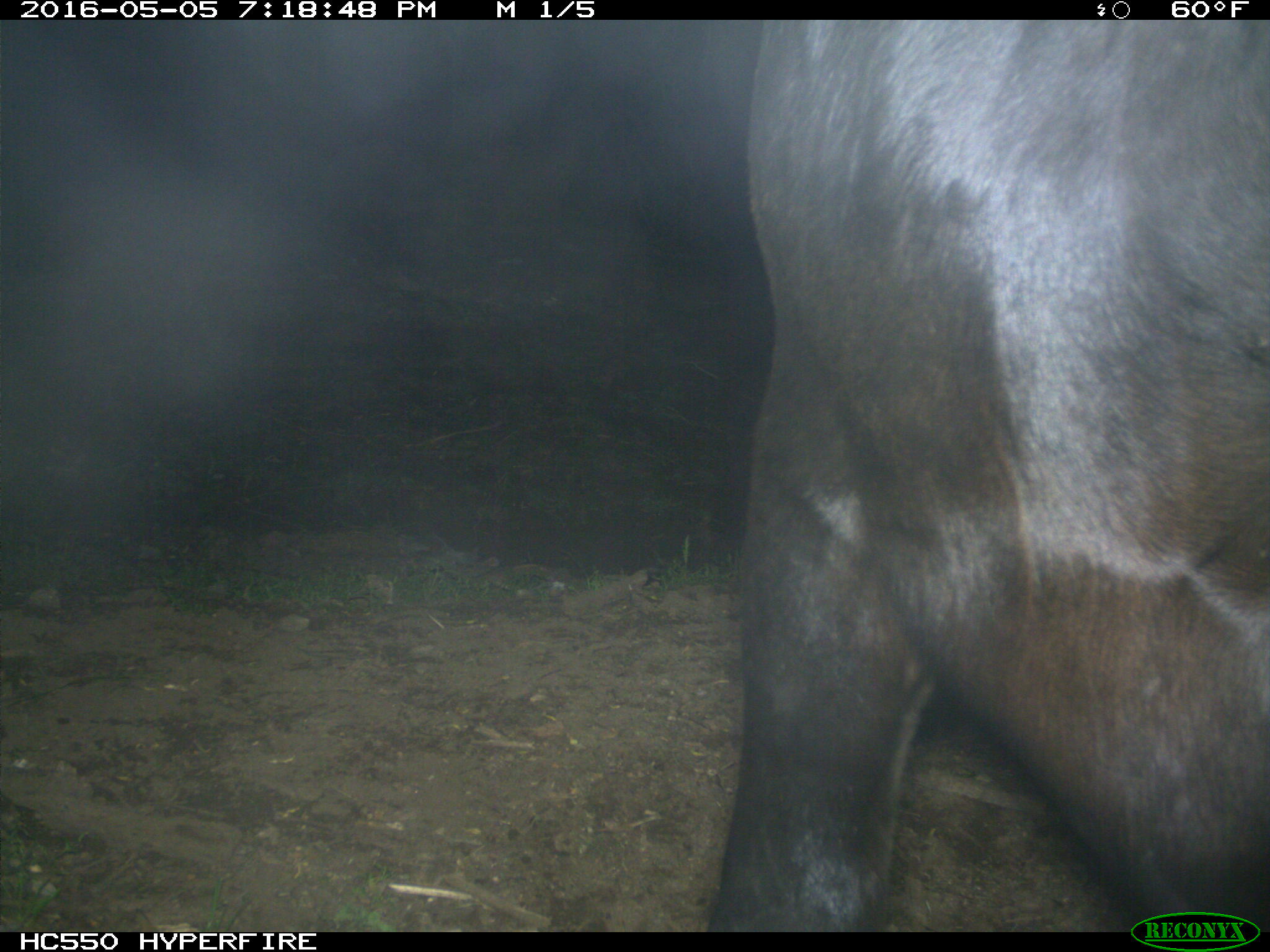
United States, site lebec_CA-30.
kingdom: Animalia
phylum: Chordata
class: Mammalia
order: Artiodactyla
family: Bovidae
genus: Bos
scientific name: Bos taurus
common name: domestic cow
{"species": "Bos taurus (domestic cow)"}